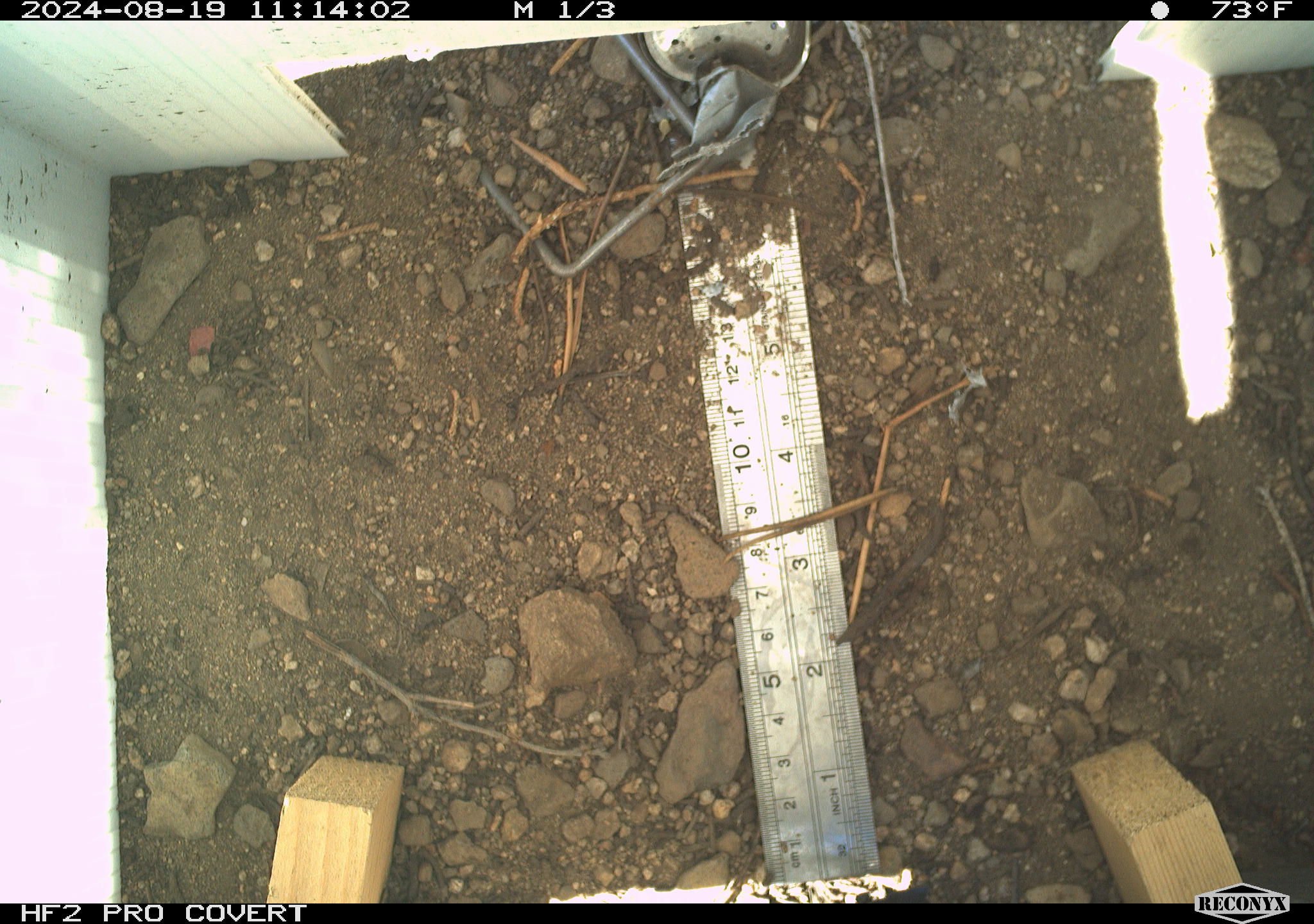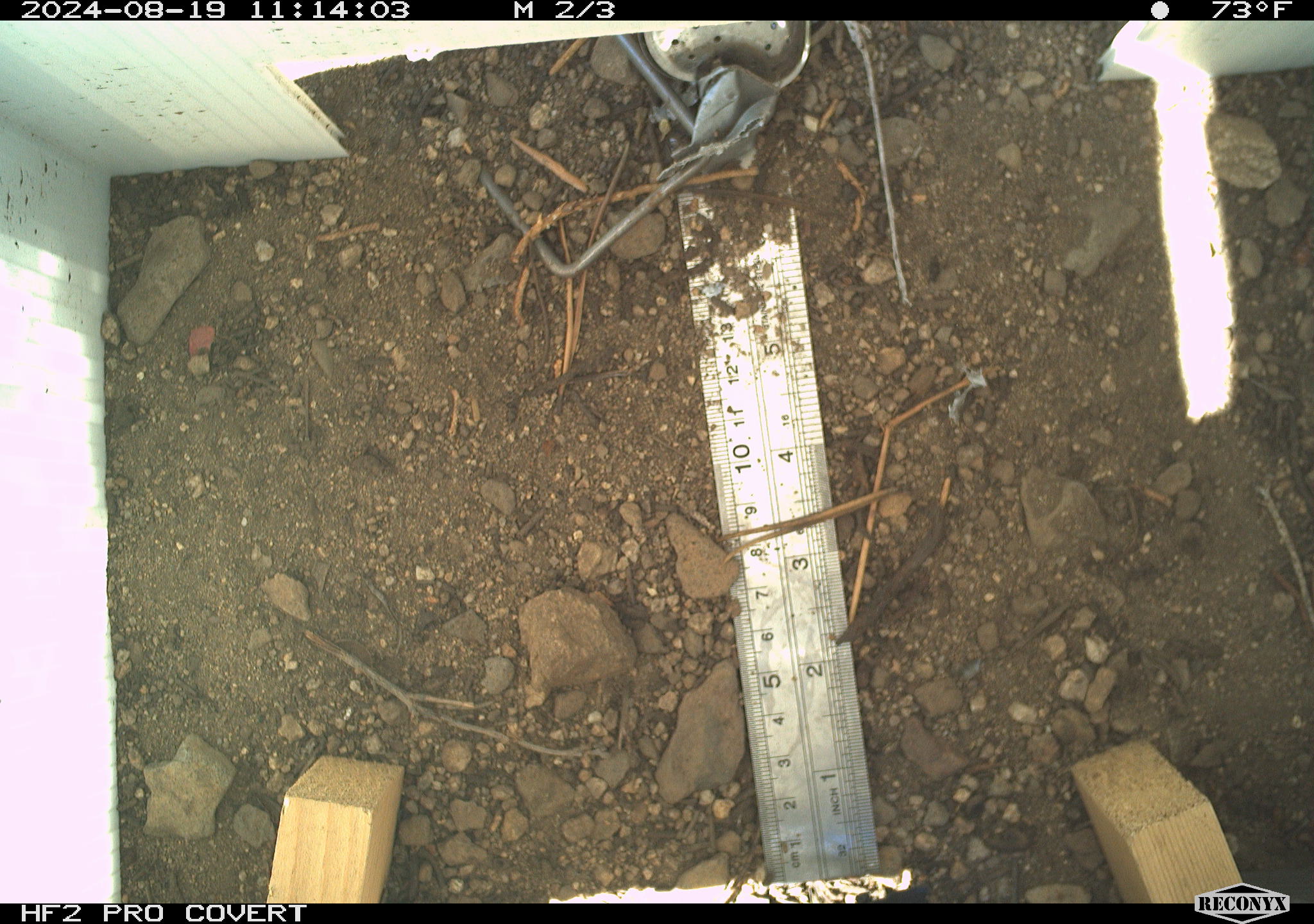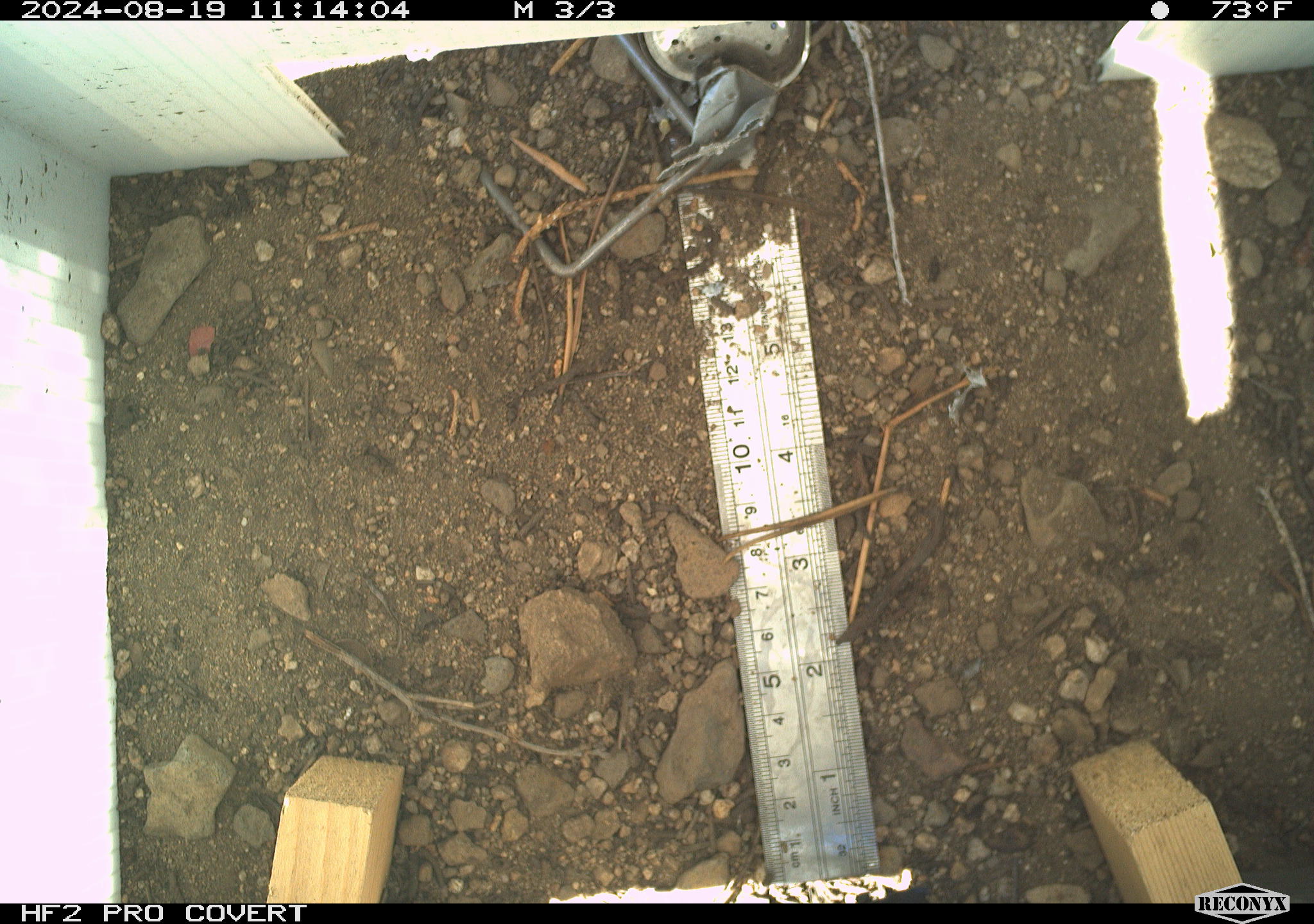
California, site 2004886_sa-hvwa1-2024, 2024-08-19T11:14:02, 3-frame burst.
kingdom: Animalia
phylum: Chordata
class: Mammalia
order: Rodentia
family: Sciuridae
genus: Neotamias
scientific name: Neotamias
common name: western chipmunks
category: neotamias species